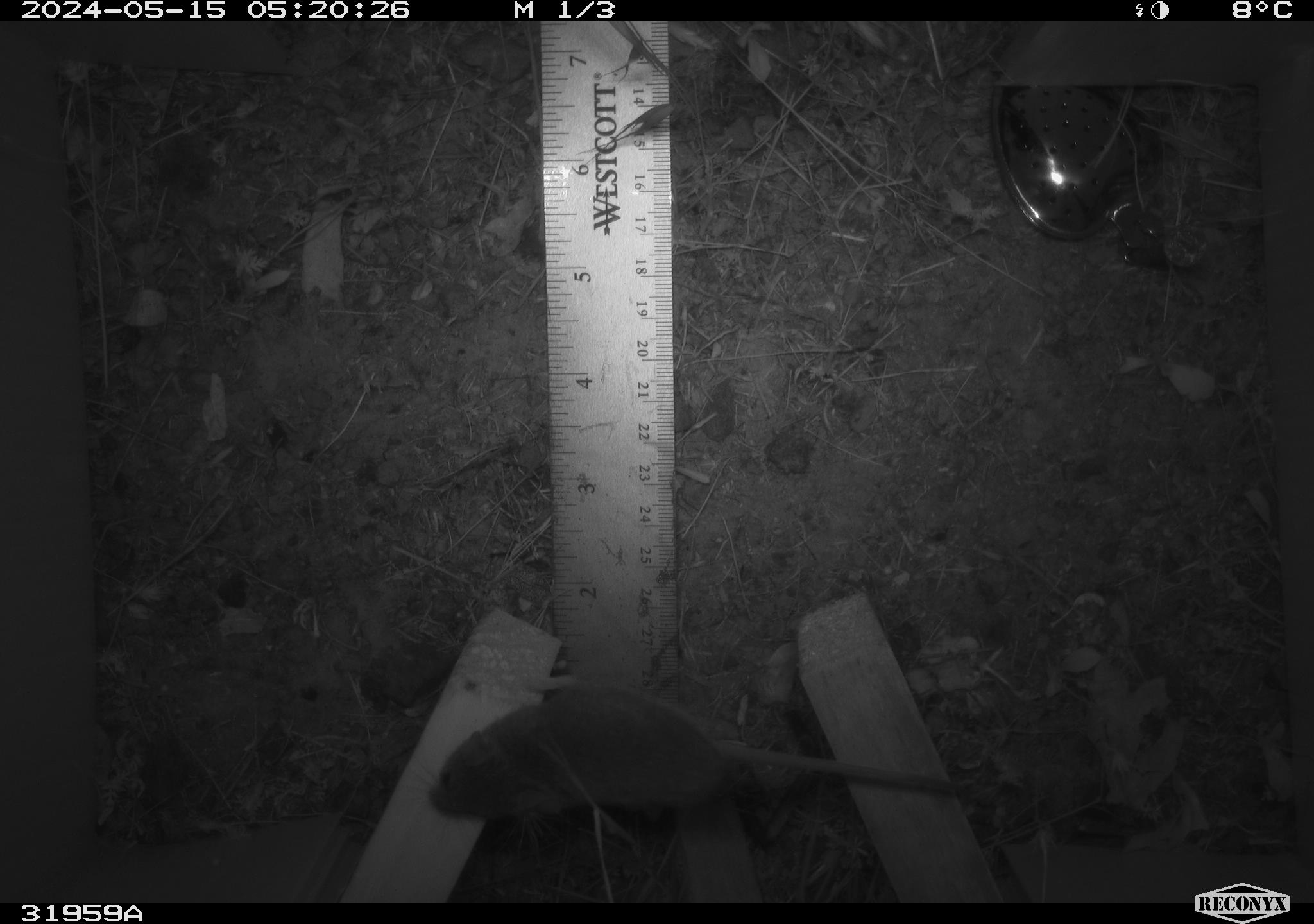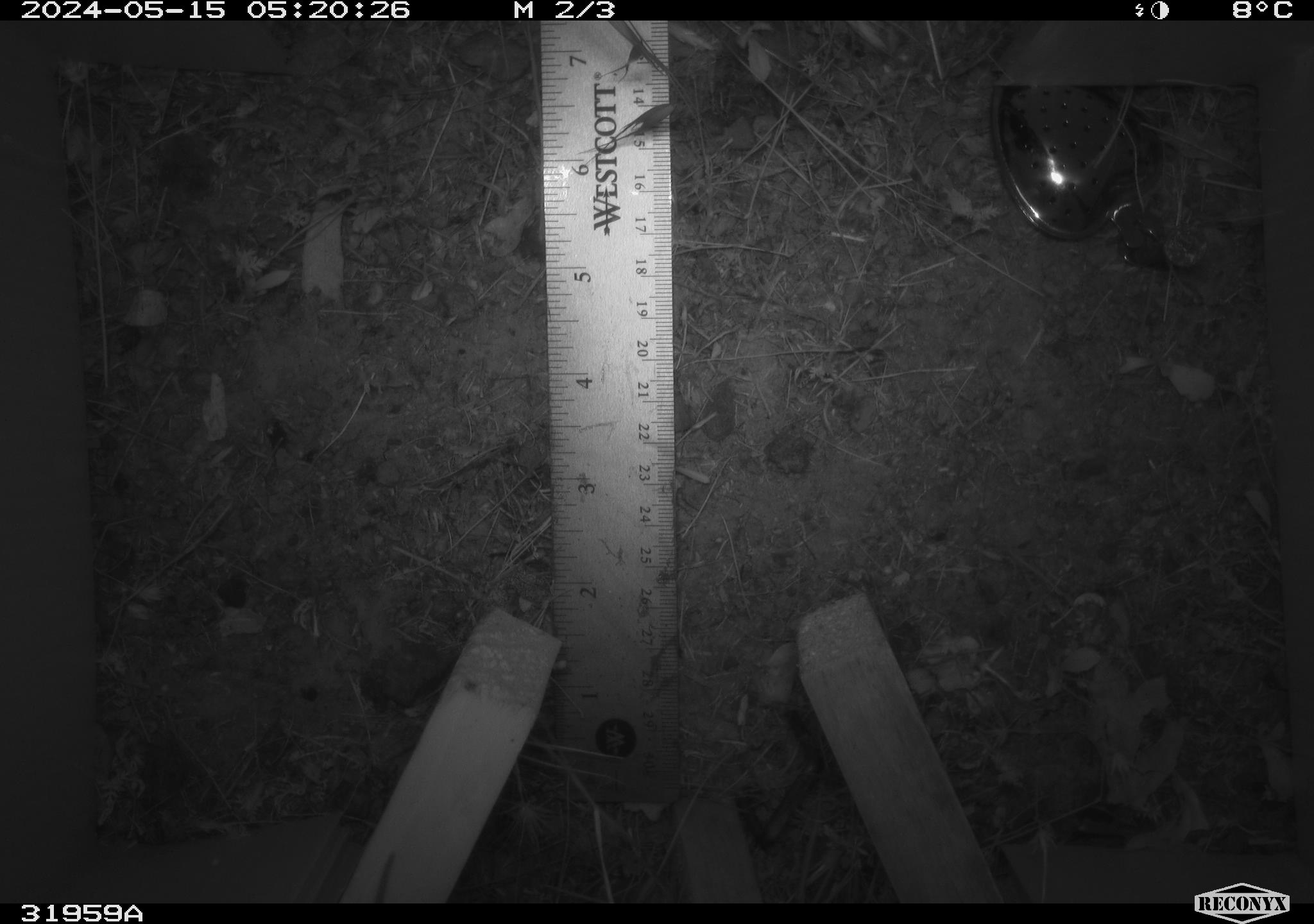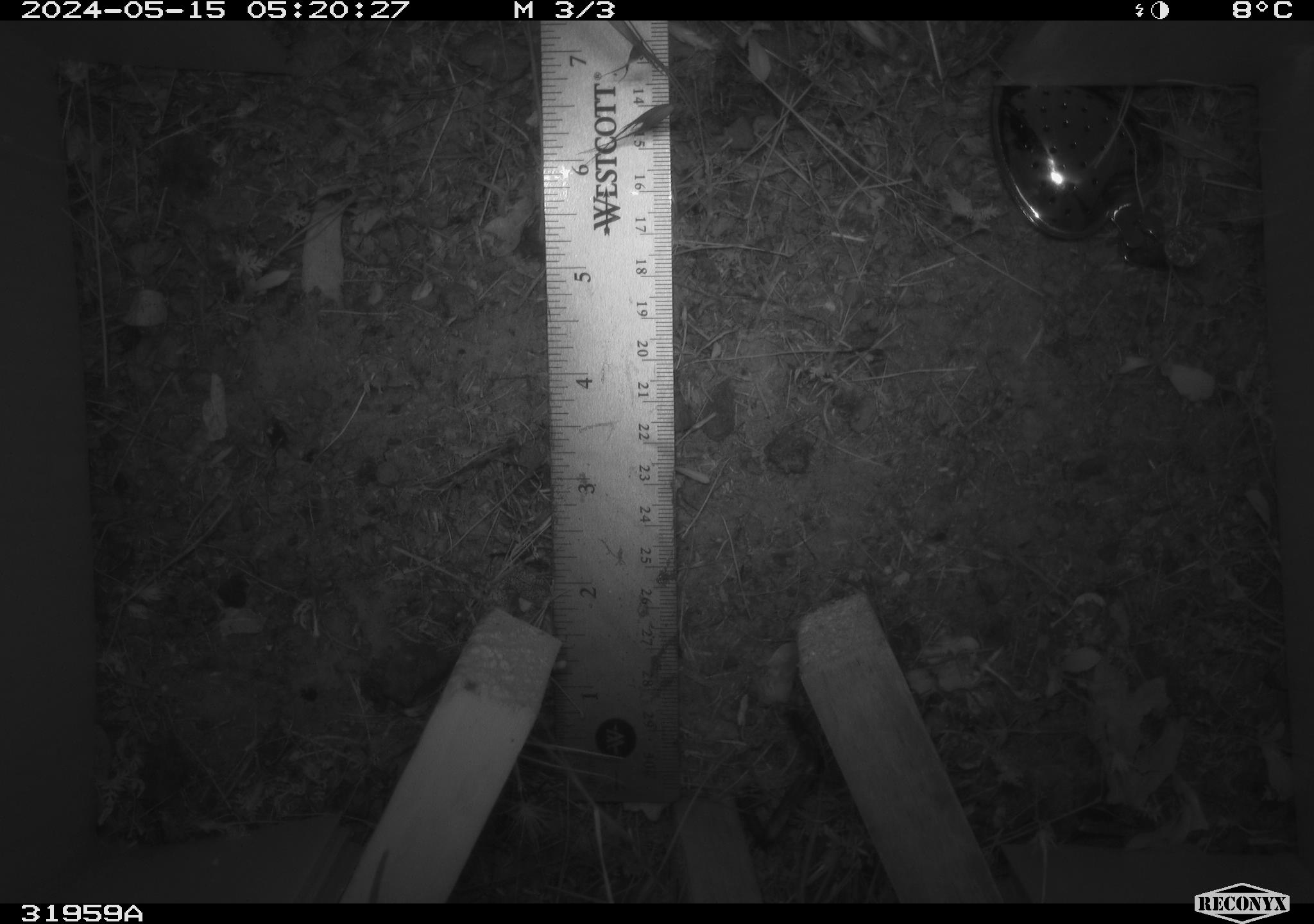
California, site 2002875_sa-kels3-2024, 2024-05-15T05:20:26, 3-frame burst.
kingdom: Animalia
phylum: Chordata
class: Mammalia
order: Rodentia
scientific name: Rodentia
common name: rodent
Rodent (Rodentia).